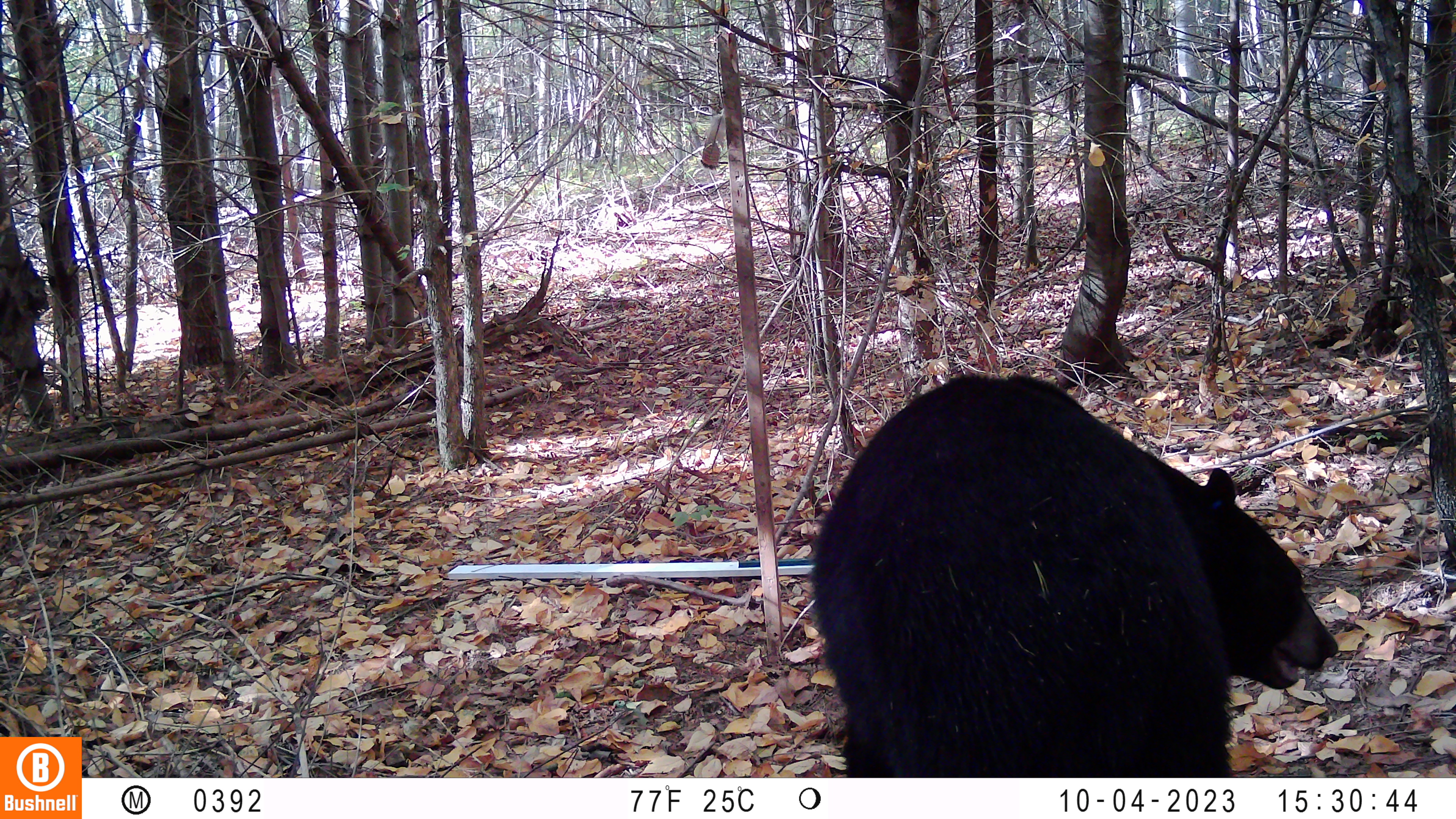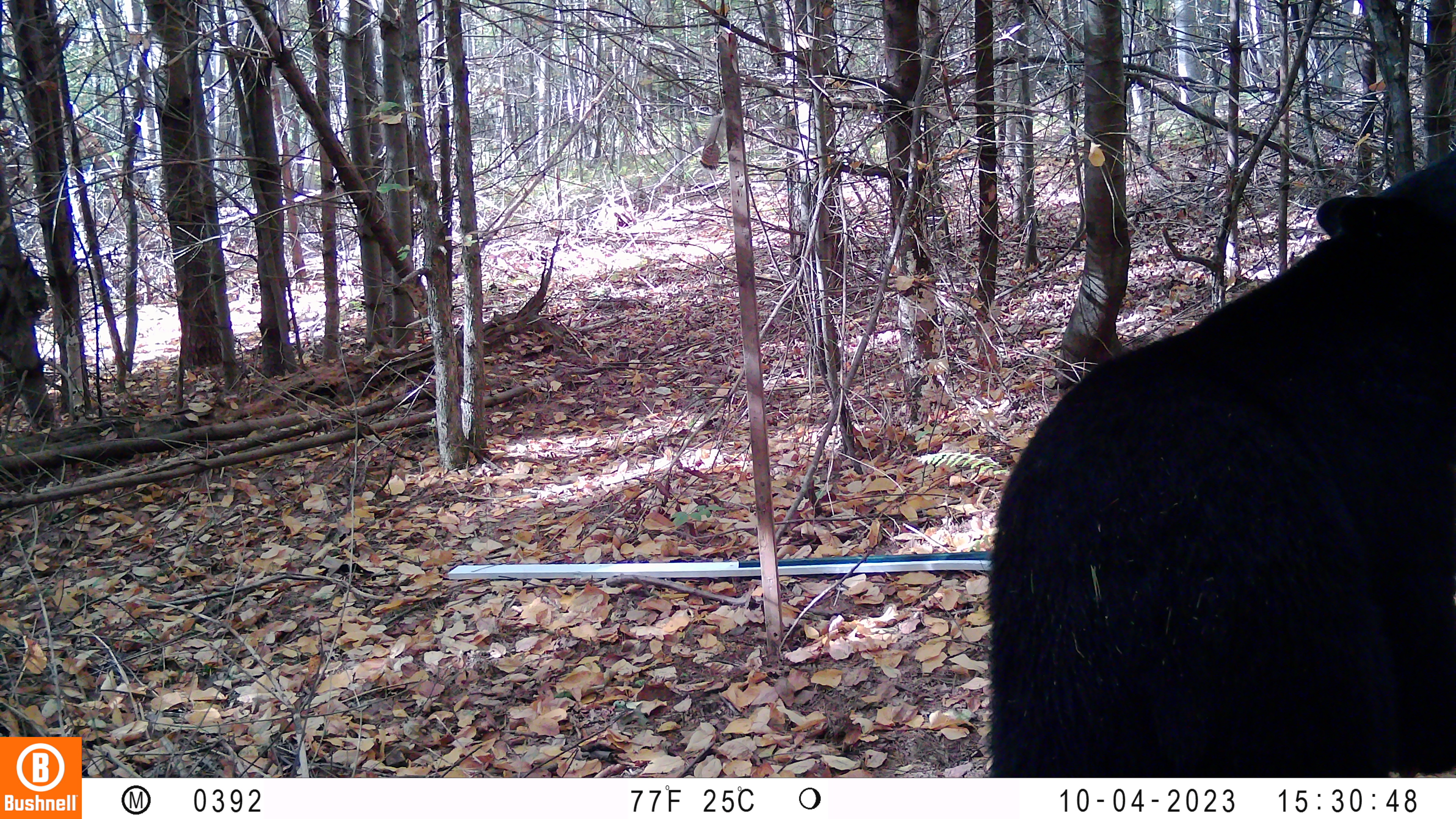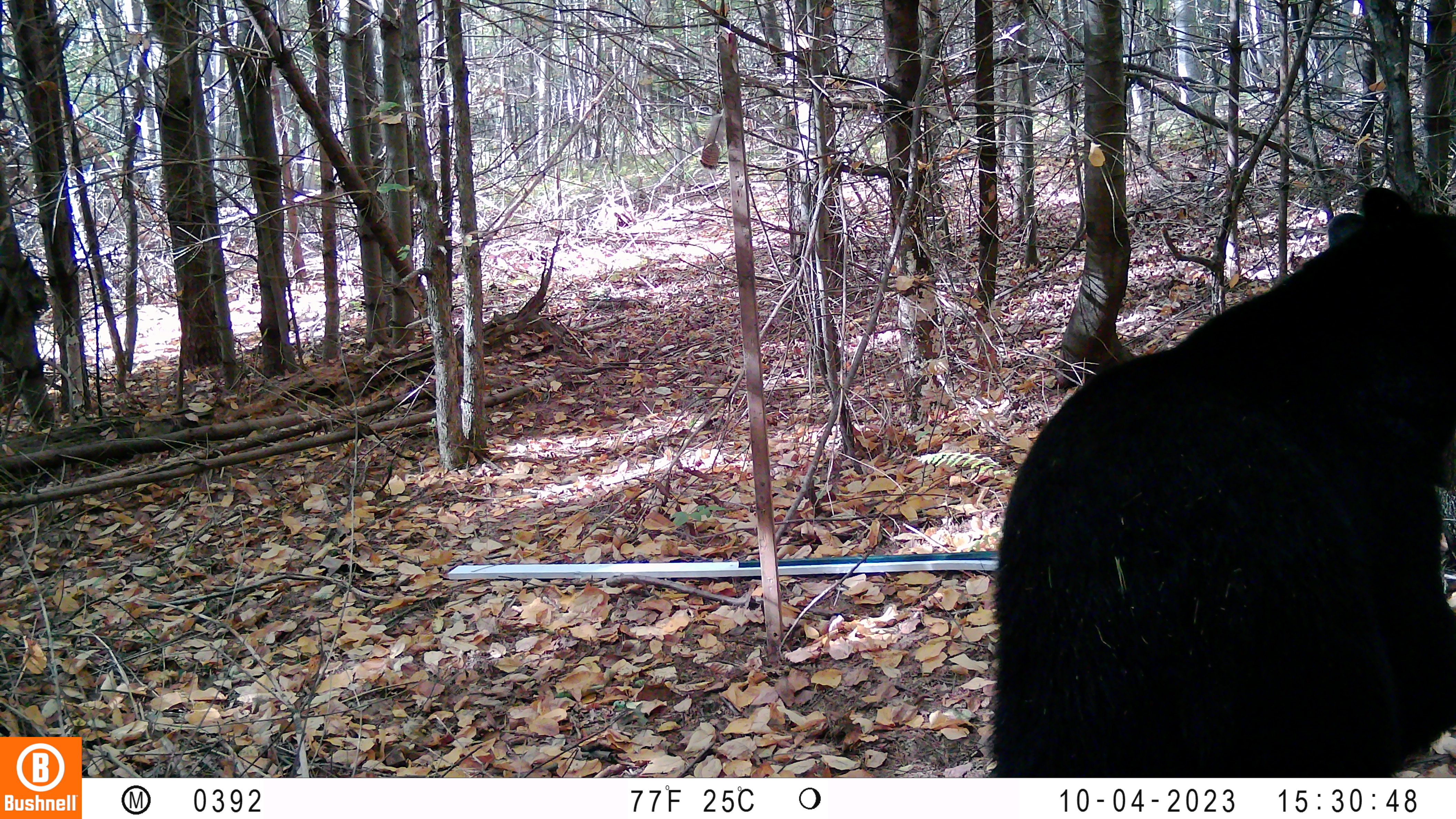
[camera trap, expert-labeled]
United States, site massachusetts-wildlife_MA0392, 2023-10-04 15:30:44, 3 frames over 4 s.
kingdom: Animalia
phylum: Chordata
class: Mammalia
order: Carnivora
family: Ursidae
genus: Ursus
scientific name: Ursus americanus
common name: black bear